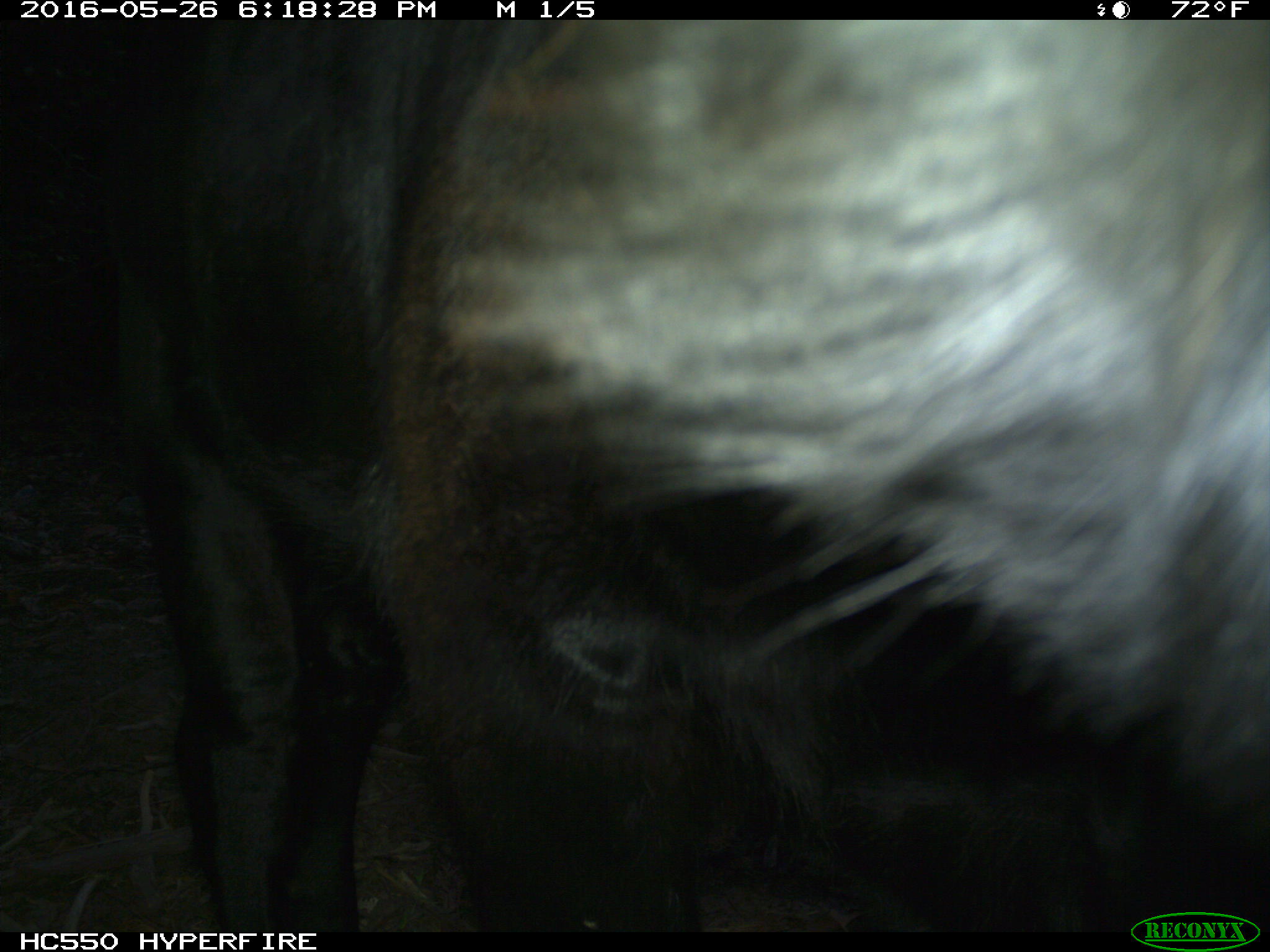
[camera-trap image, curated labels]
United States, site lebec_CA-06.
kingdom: Animalia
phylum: Chordata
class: Mammalia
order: Artiodactyla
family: Bovidae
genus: Bos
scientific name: Bos taurus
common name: domestic cow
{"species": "Bos taurus (domestic cow)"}